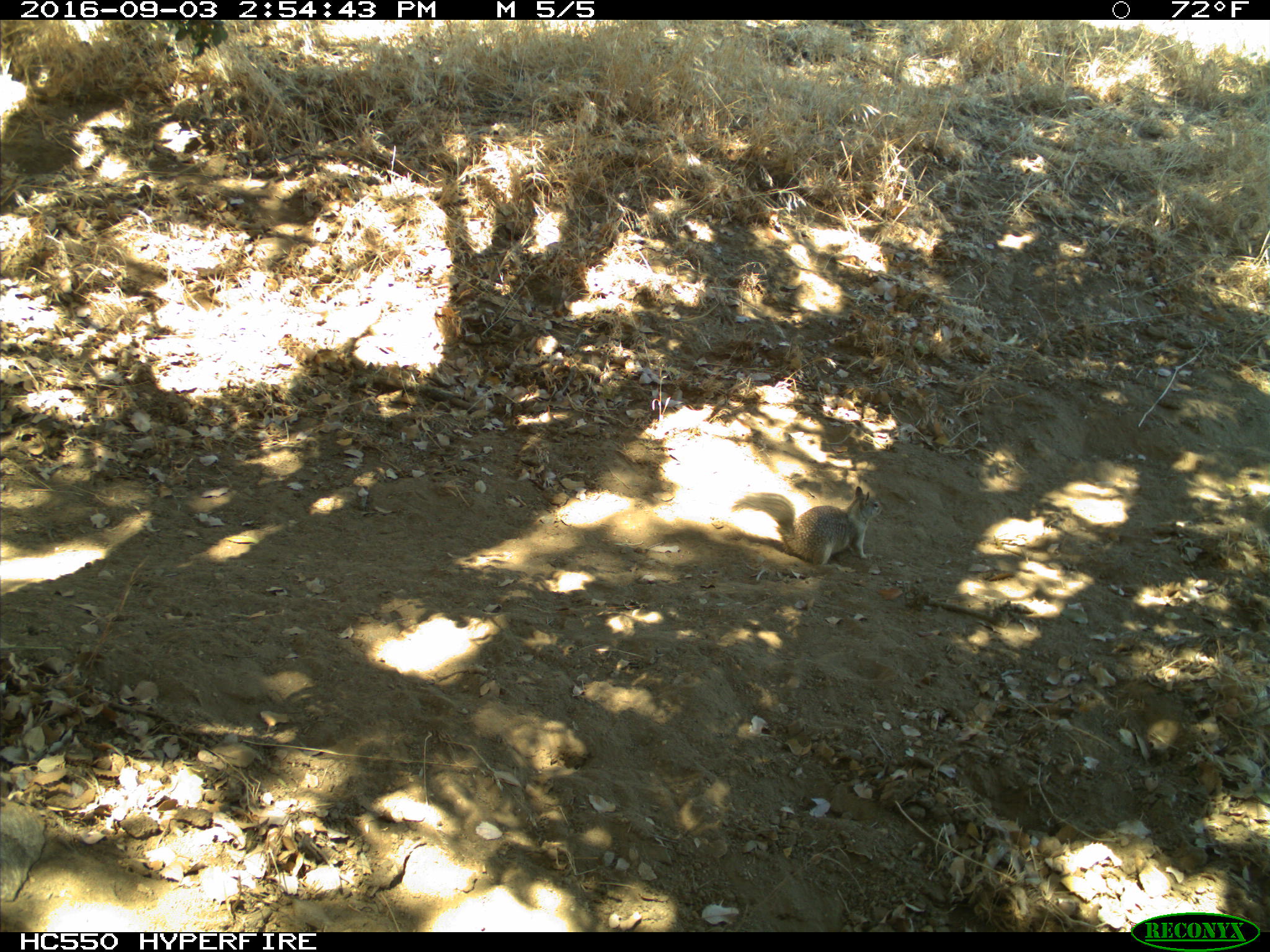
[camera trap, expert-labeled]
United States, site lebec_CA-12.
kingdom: Animalia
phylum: Chordata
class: Mammalia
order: Rodentia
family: Sciuridae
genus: Otospermophilus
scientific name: Otospermophilus beecheyi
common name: california ground squirrel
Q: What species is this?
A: Otospermophilus beecheyi (california ground squirrel).